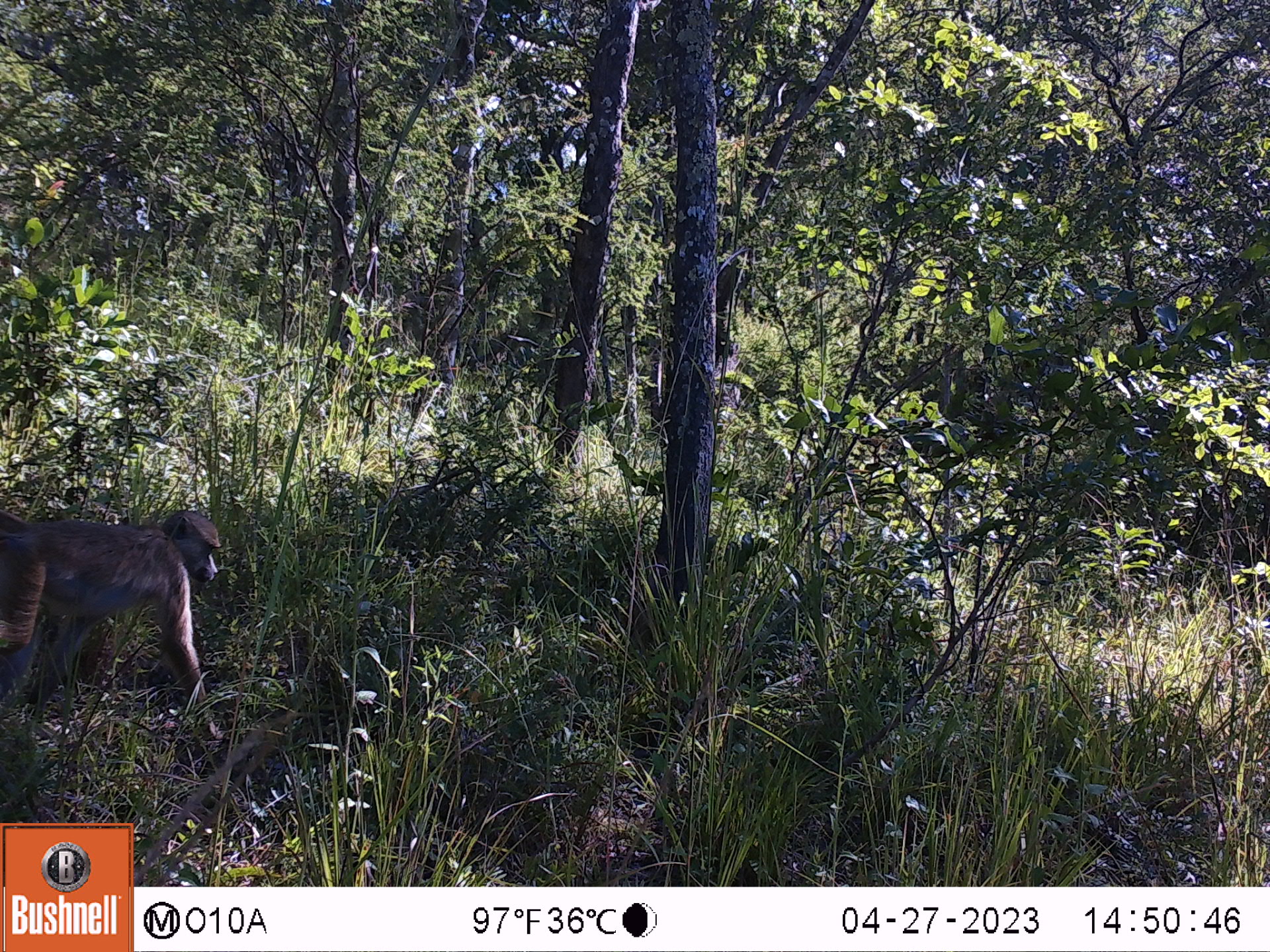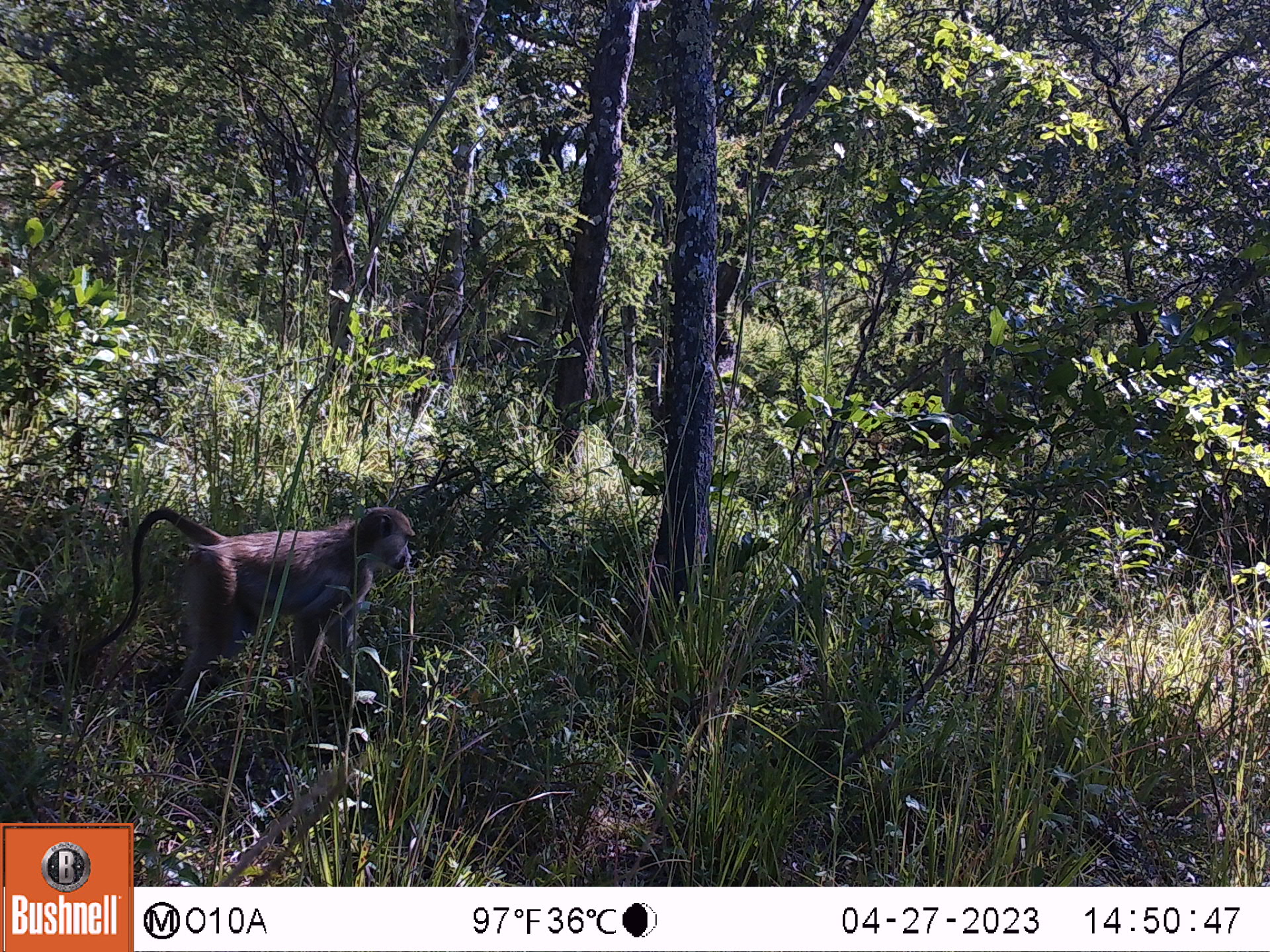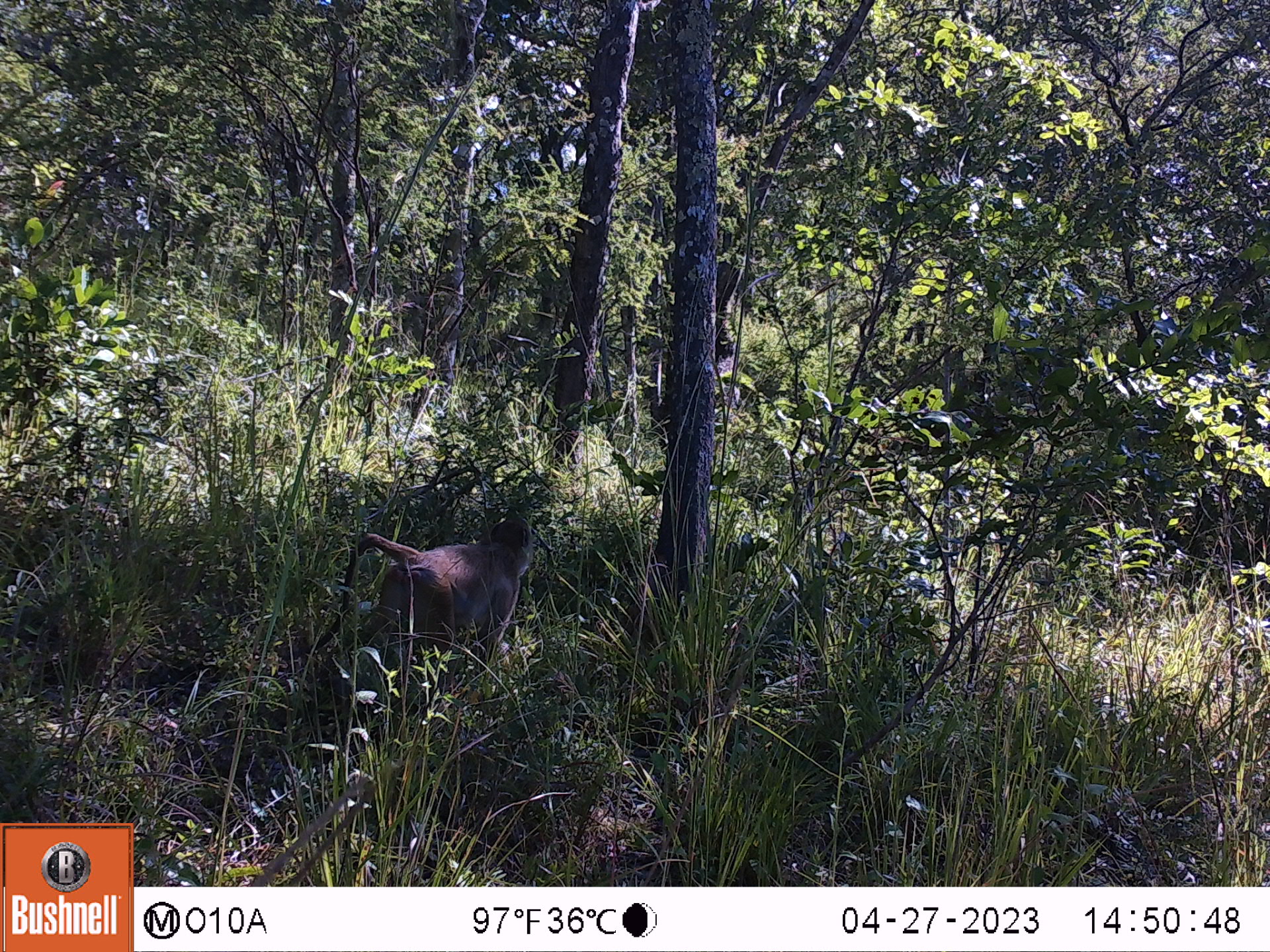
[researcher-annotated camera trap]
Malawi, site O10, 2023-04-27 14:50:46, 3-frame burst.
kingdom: Animalia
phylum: Chordata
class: Mammalia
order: Primates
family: Cercopithecidae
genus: Papio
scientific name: Papio cynocephalus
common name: yellow baboon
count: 1